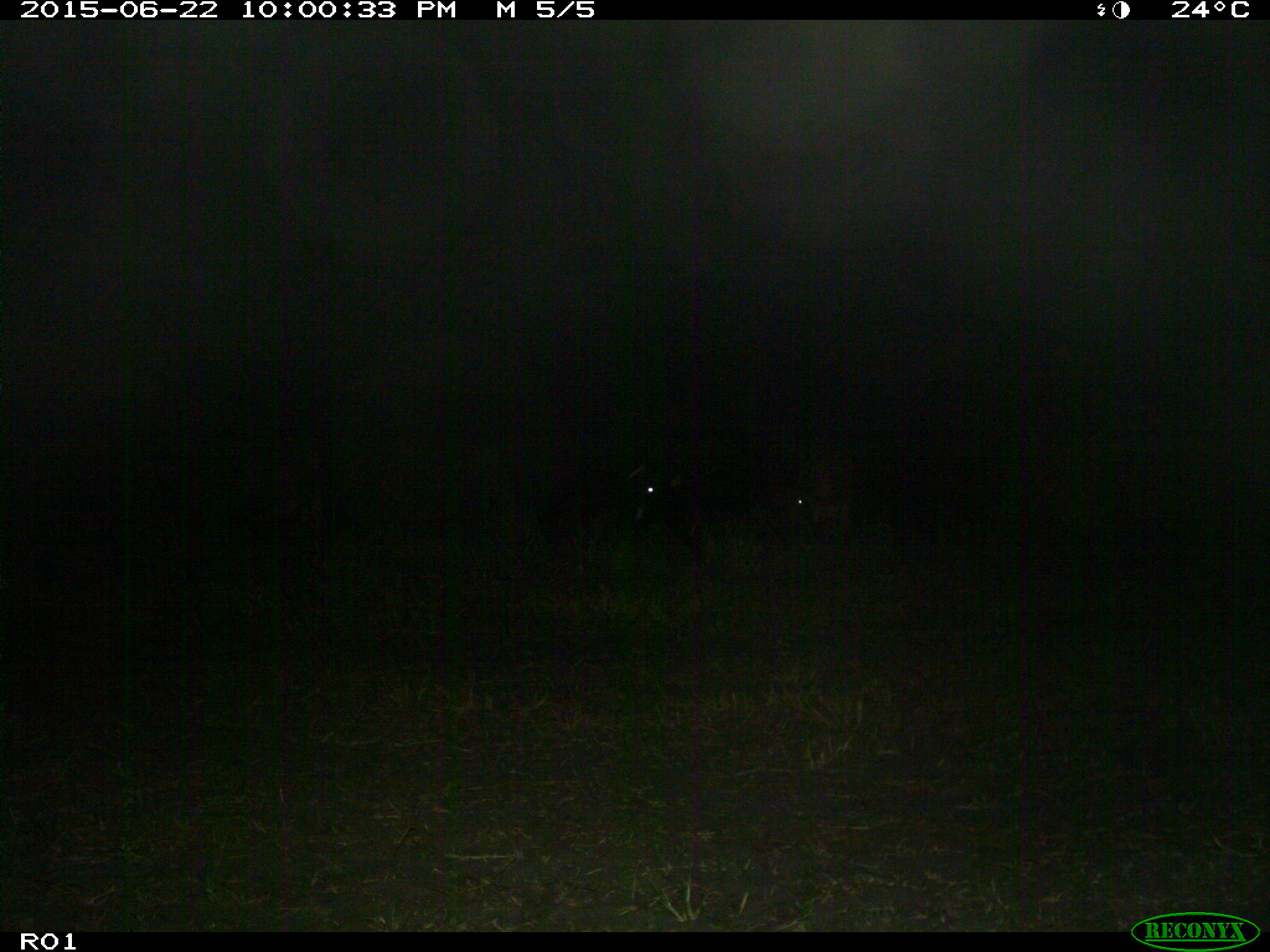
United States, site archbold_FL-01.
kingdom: Animalia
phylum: Chordata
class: Mammalia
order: Artiodactyla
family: Bovidae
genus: Bos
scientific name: Bos taurus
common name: domestic cow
Bos taurus (domestic cow).